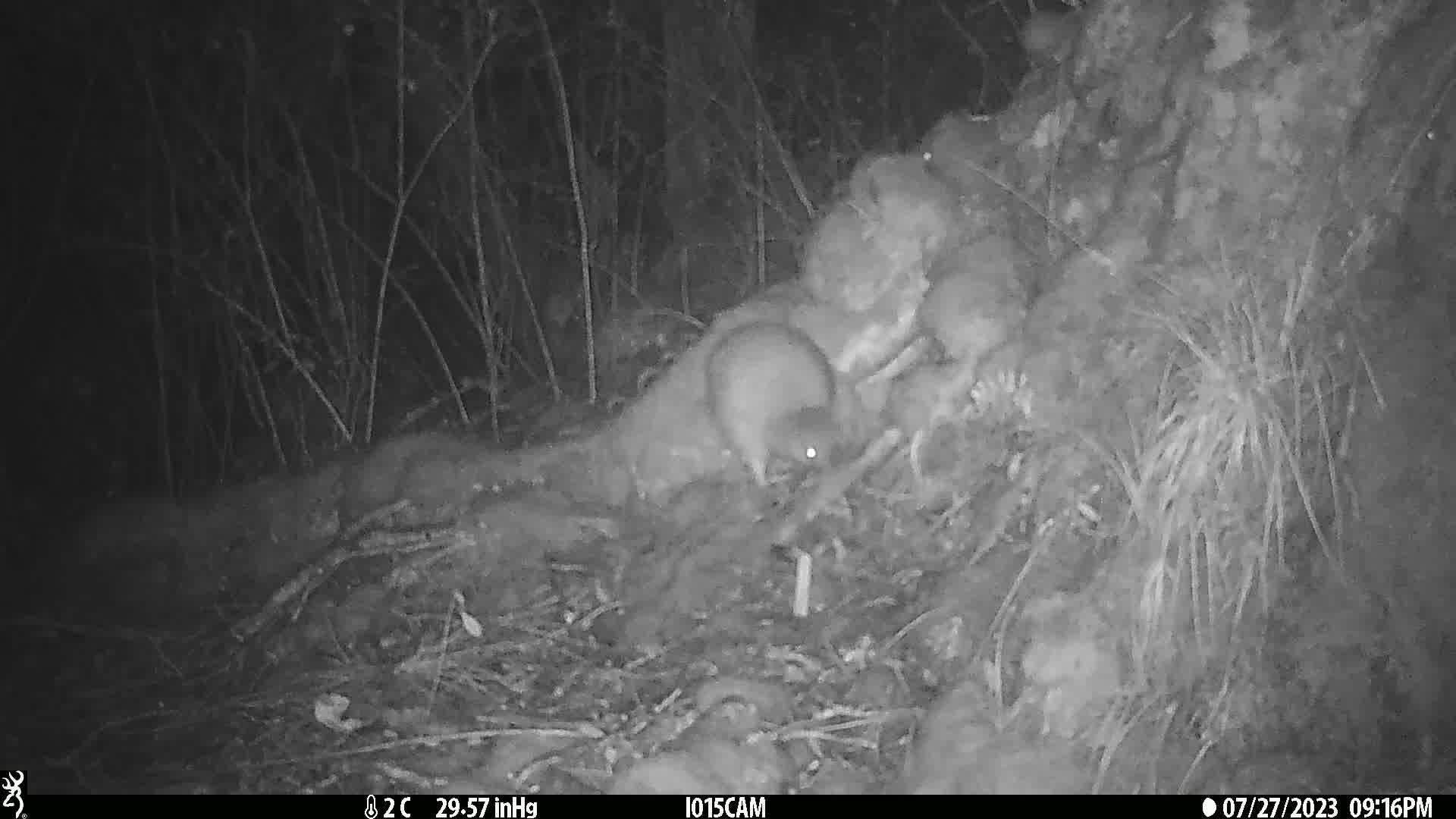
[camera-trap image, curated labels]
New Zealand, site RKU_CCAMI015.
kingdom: Animalia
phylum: Chordata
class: Aves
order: Apterygiformes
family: Apterygidae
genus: Apteryx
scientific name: Apteryx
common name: kiwi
Kiwi (Apteryx).